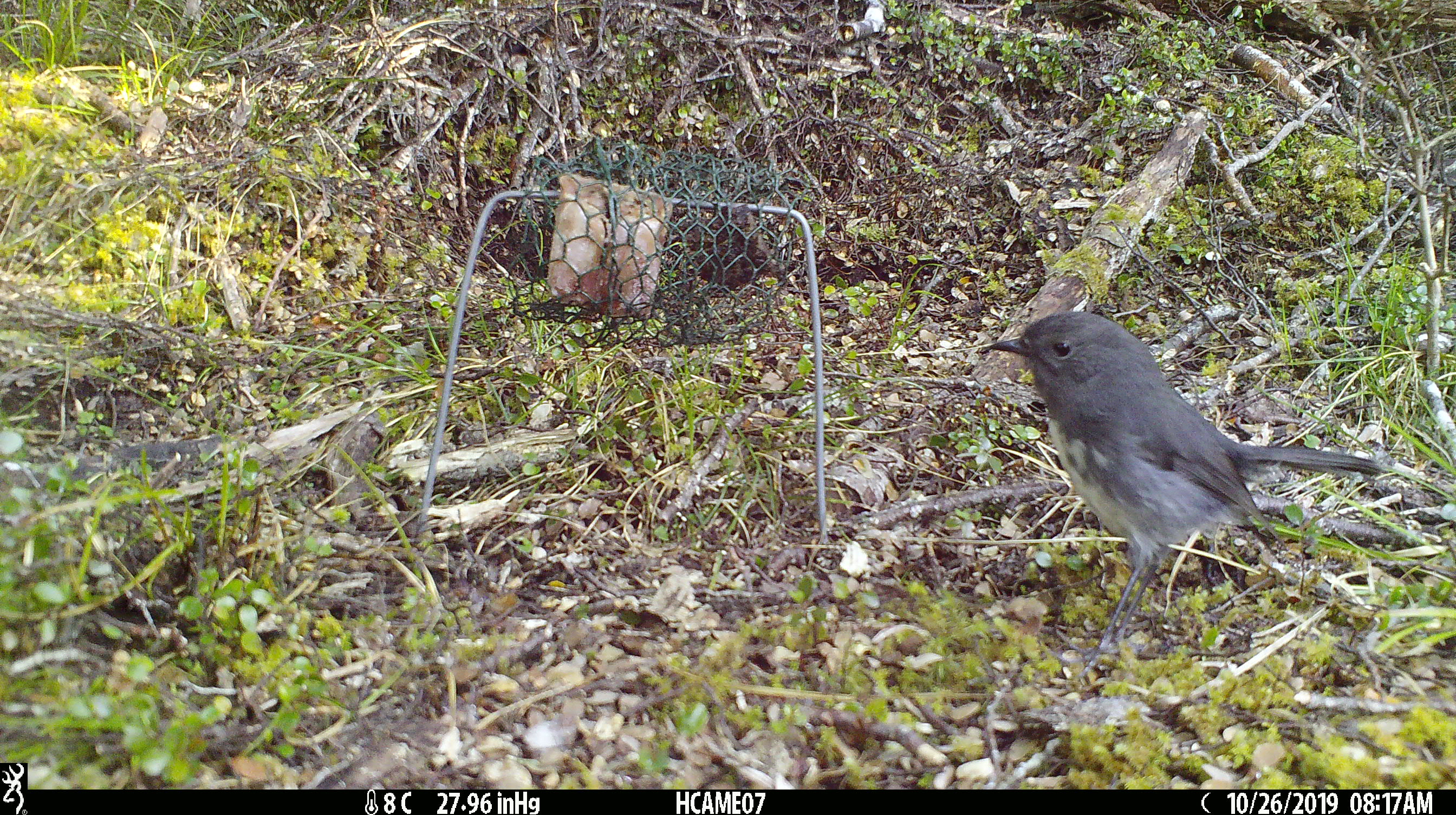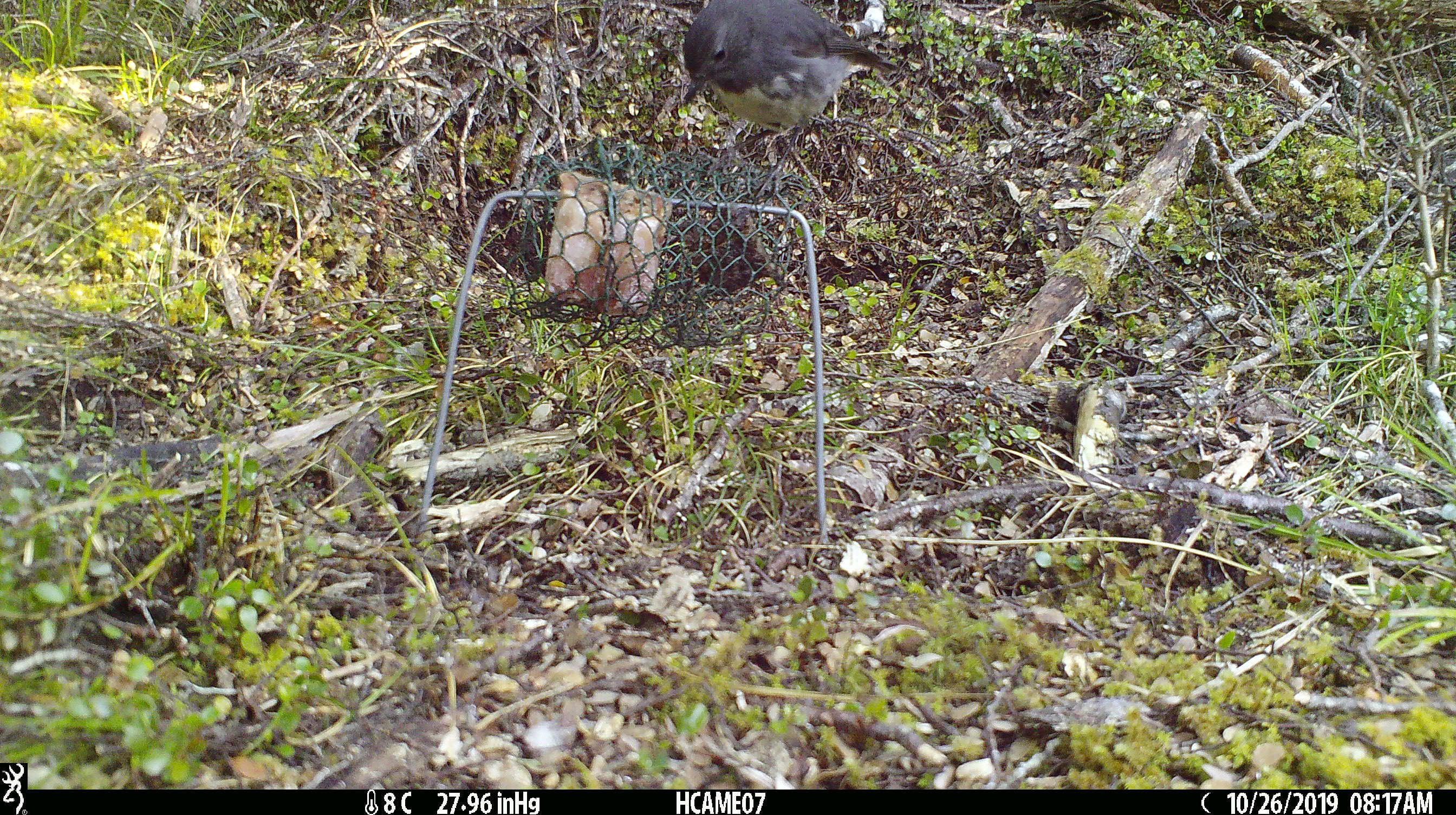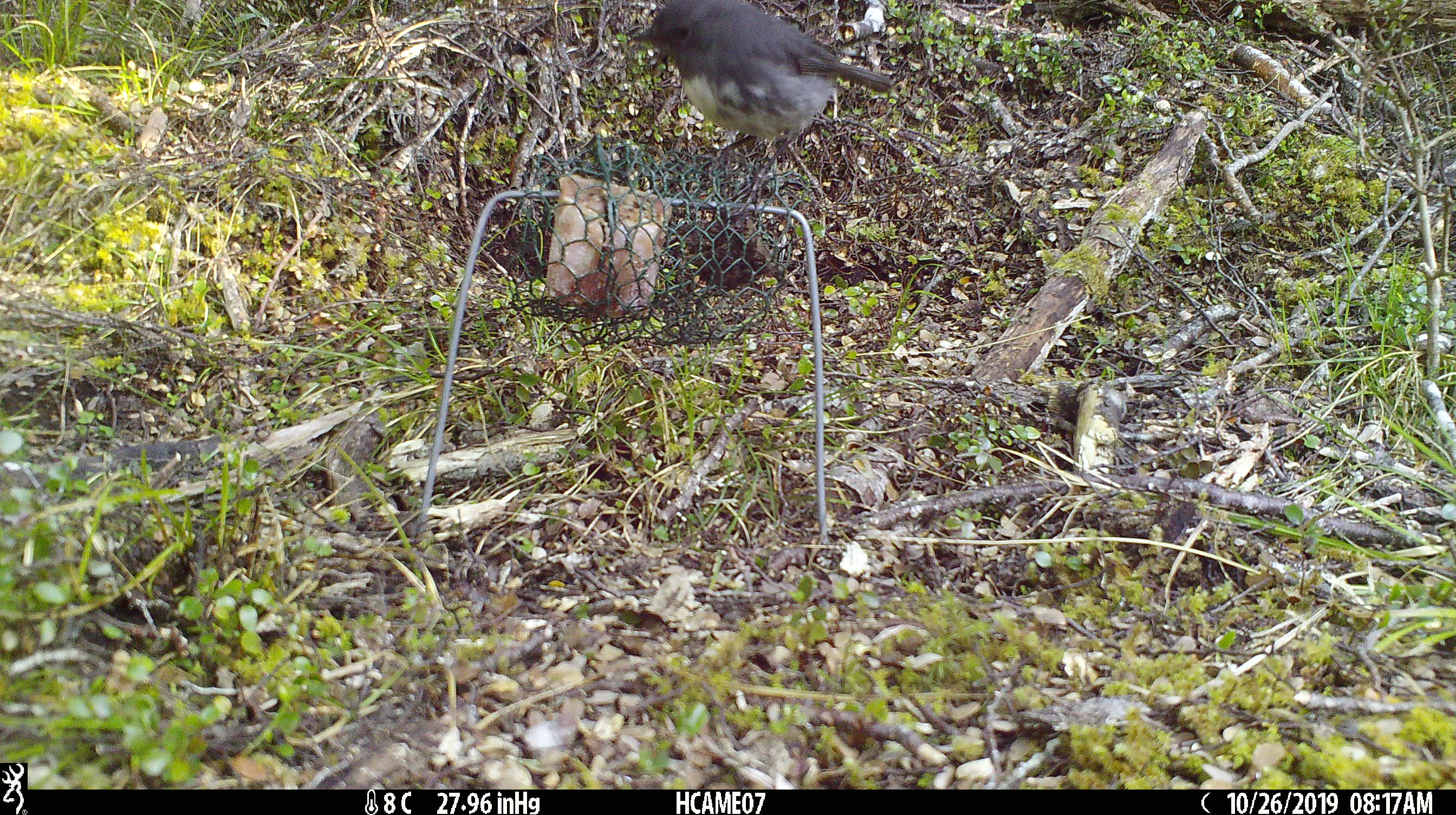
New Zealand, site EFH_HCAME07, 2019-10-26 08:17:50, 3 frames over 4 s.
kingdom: Animalia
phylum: Chordata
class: Aves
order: Passeriformes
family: Petroicidae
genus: Petroica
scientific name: Petroica australis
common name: new zealand robin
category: robin